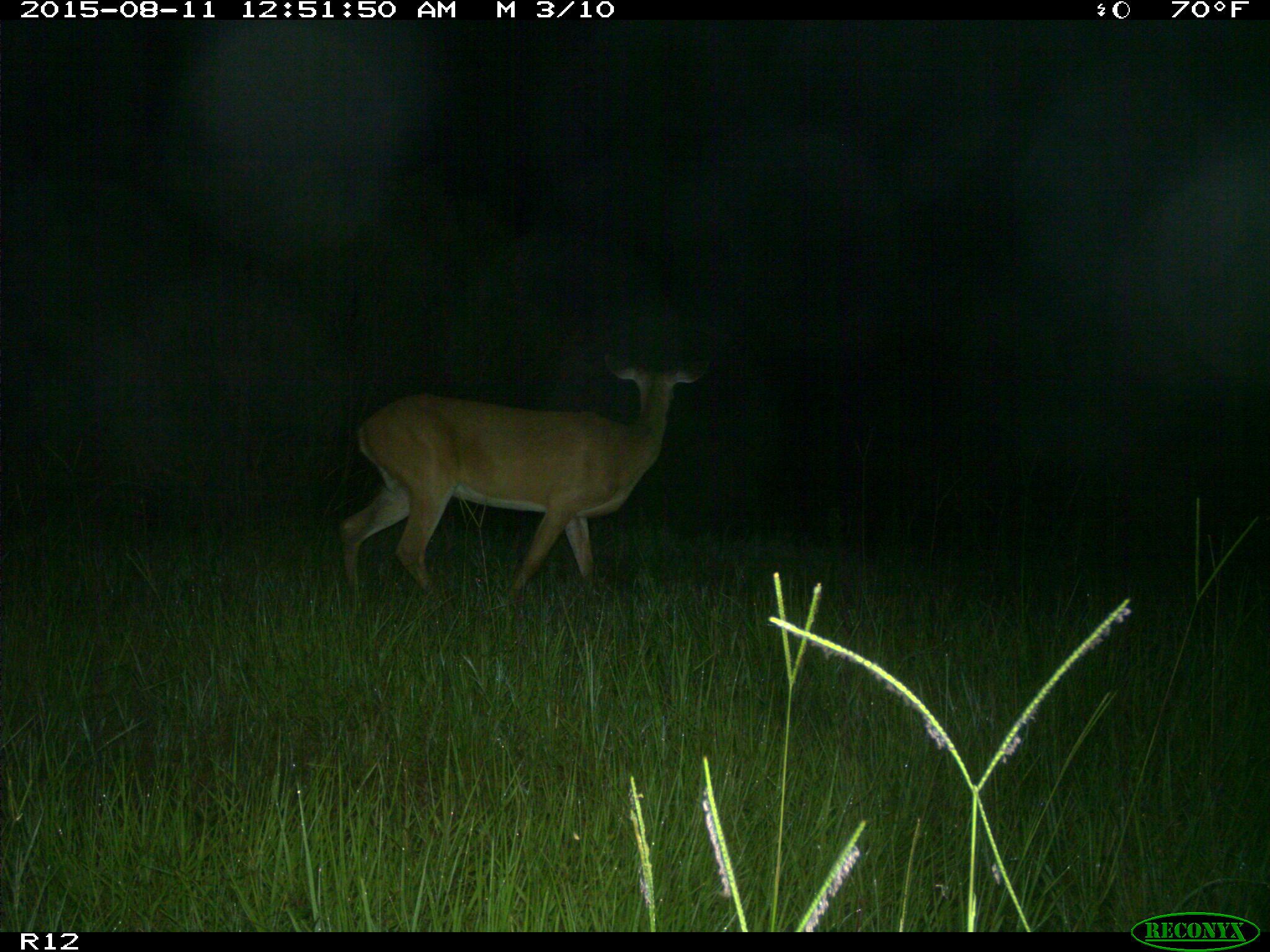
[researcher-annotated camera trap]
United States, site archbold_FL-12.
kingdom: Animalia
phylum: Chordata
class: Mammalia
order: Artiodactyla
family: Cervidae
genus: Odocoileus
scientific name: Odocoileus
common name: deer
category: unidentified deer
Unidentified deer (deer) (Odocoileus).